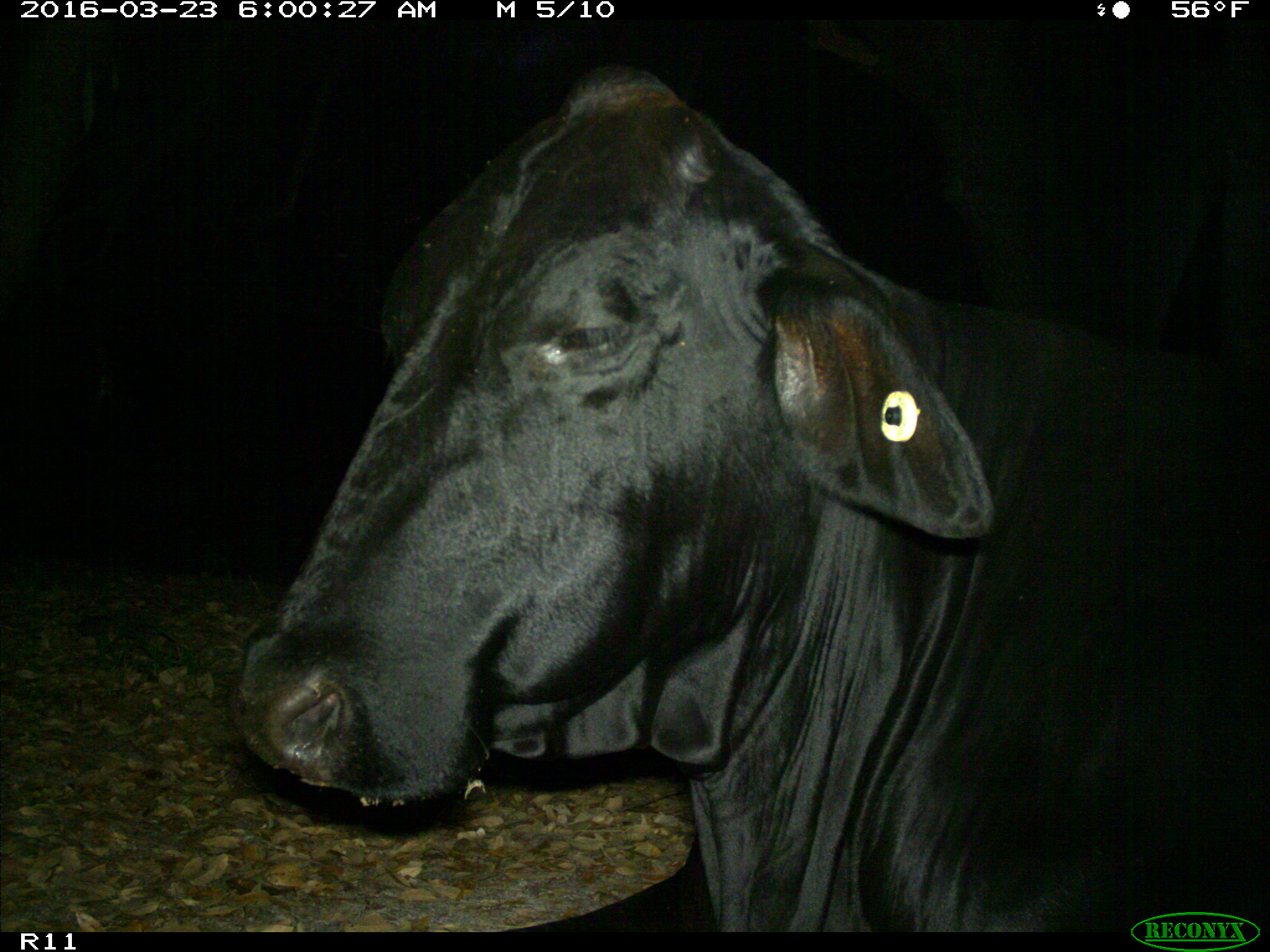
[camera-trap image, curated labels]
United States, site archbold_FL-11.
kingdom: Animalia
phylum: Chordata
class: Mammalia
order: Artiodactyla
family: Bovidae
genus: Bos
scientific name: Bos taurus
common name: domestic cow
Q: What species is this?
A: Bos taurus (domestic cow).